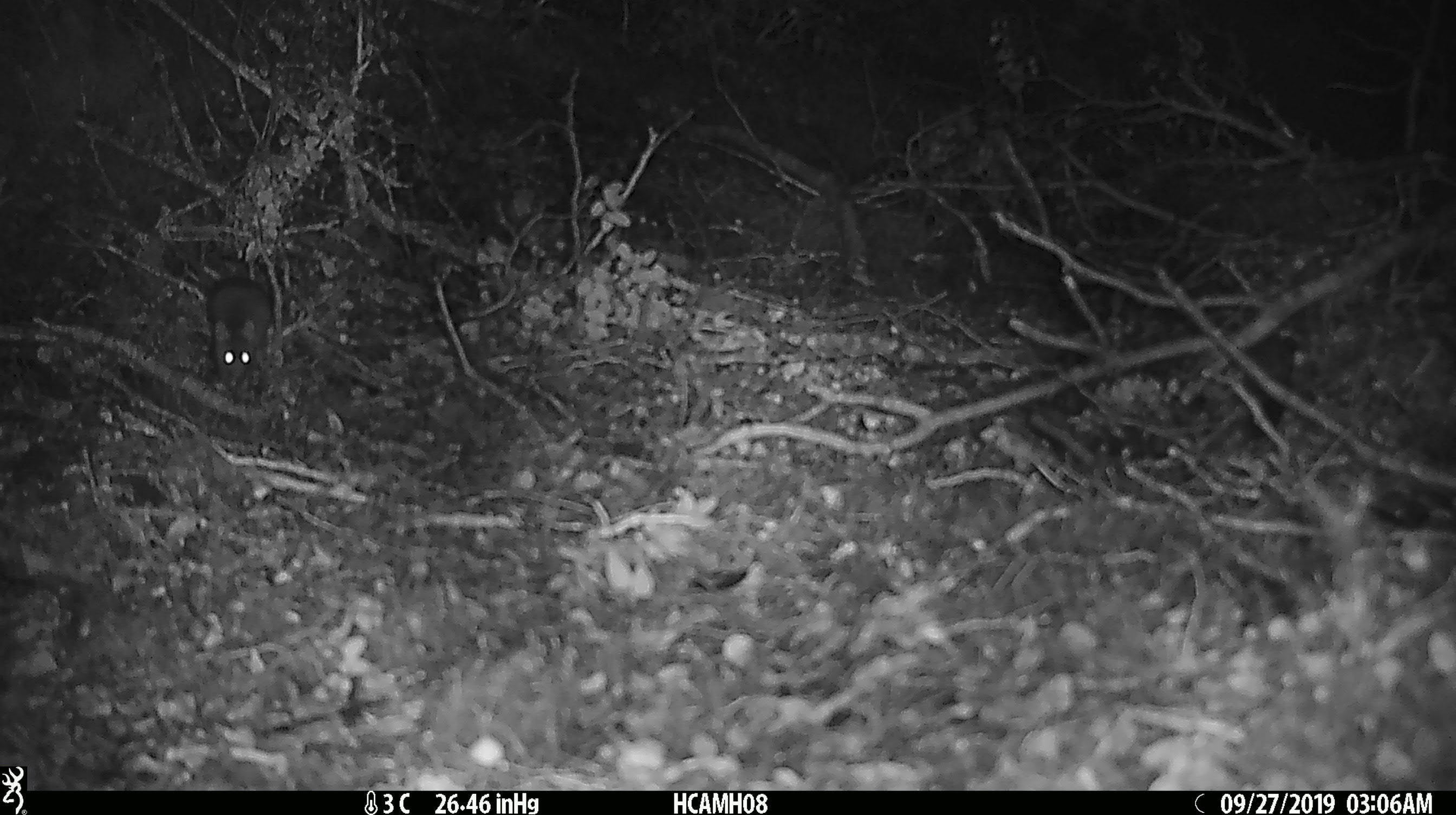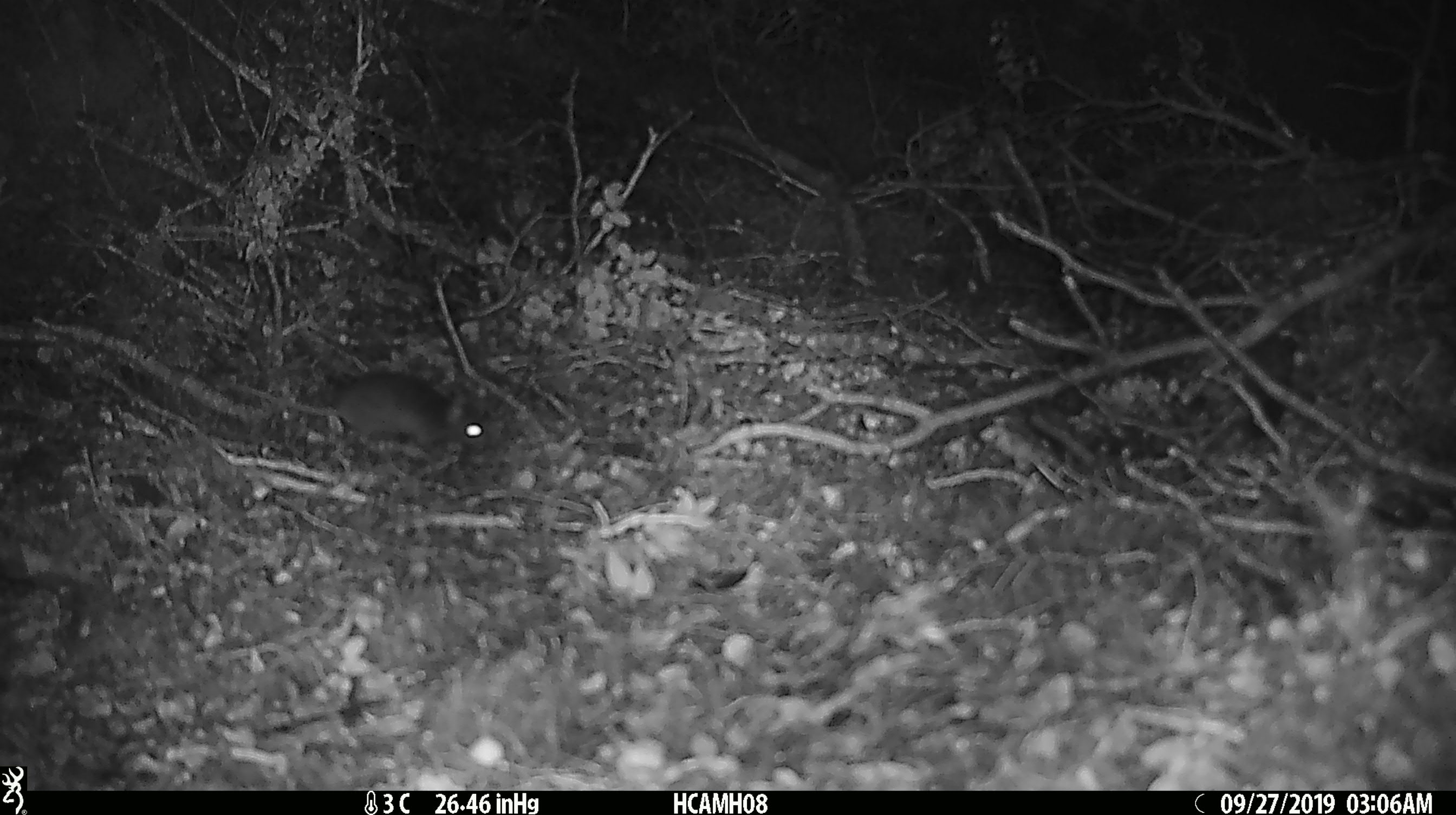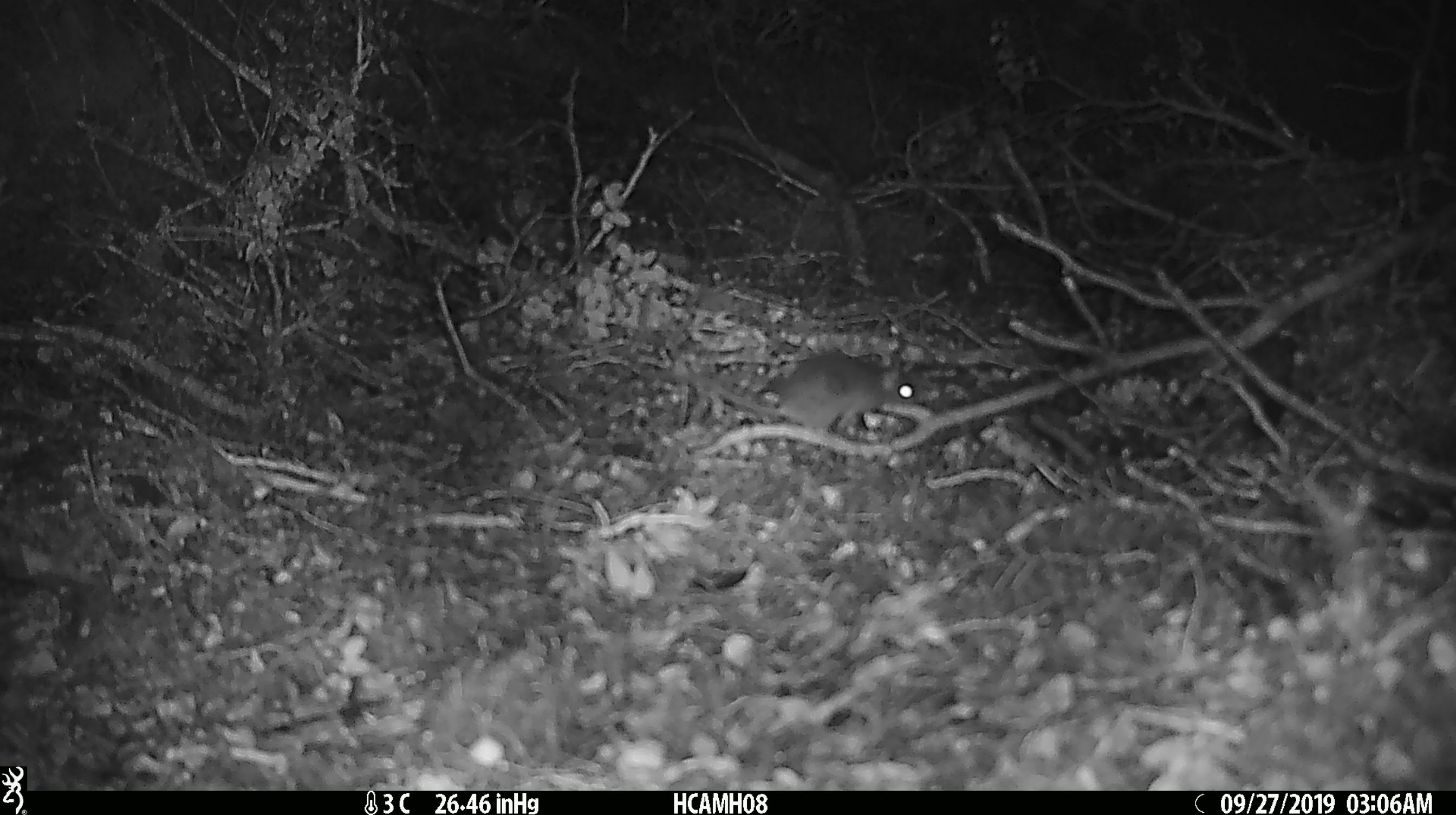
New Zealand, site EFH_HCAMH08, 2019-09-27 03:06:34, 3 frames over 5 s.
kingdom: Animalia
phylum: Chordata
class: Mammalia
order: Rodentia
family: Muridae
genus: Mus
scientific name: Mus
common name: mouse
Mouse (Mus).